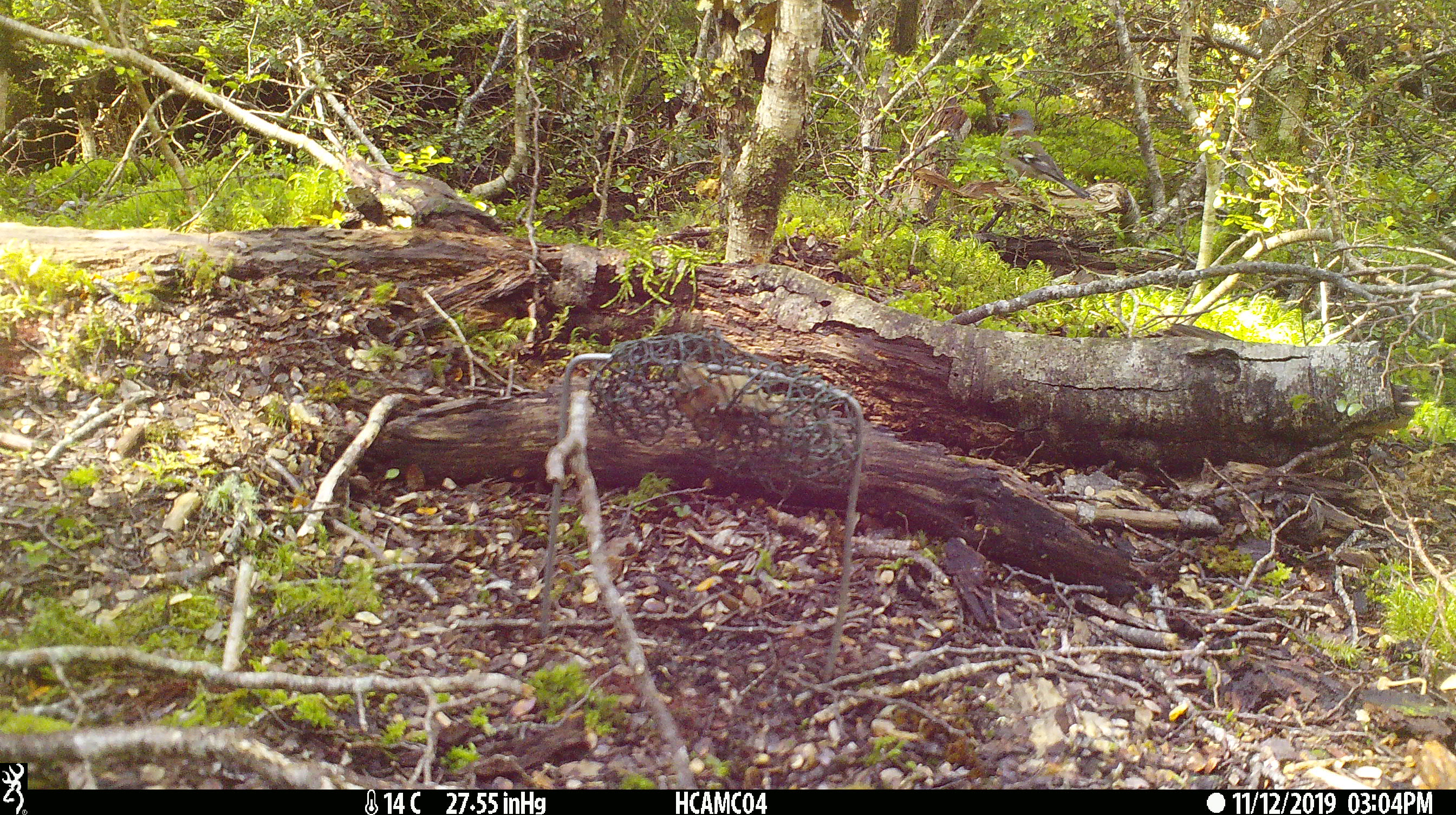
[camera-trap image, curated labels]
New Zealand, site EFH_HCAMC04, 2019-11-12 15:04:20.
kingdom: Animalia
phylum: Chordata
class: Aves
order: Passeriformes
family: Fringillidae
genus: Fringilla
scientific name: Fringilla coelebs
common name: common chaffinch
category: chaffinch